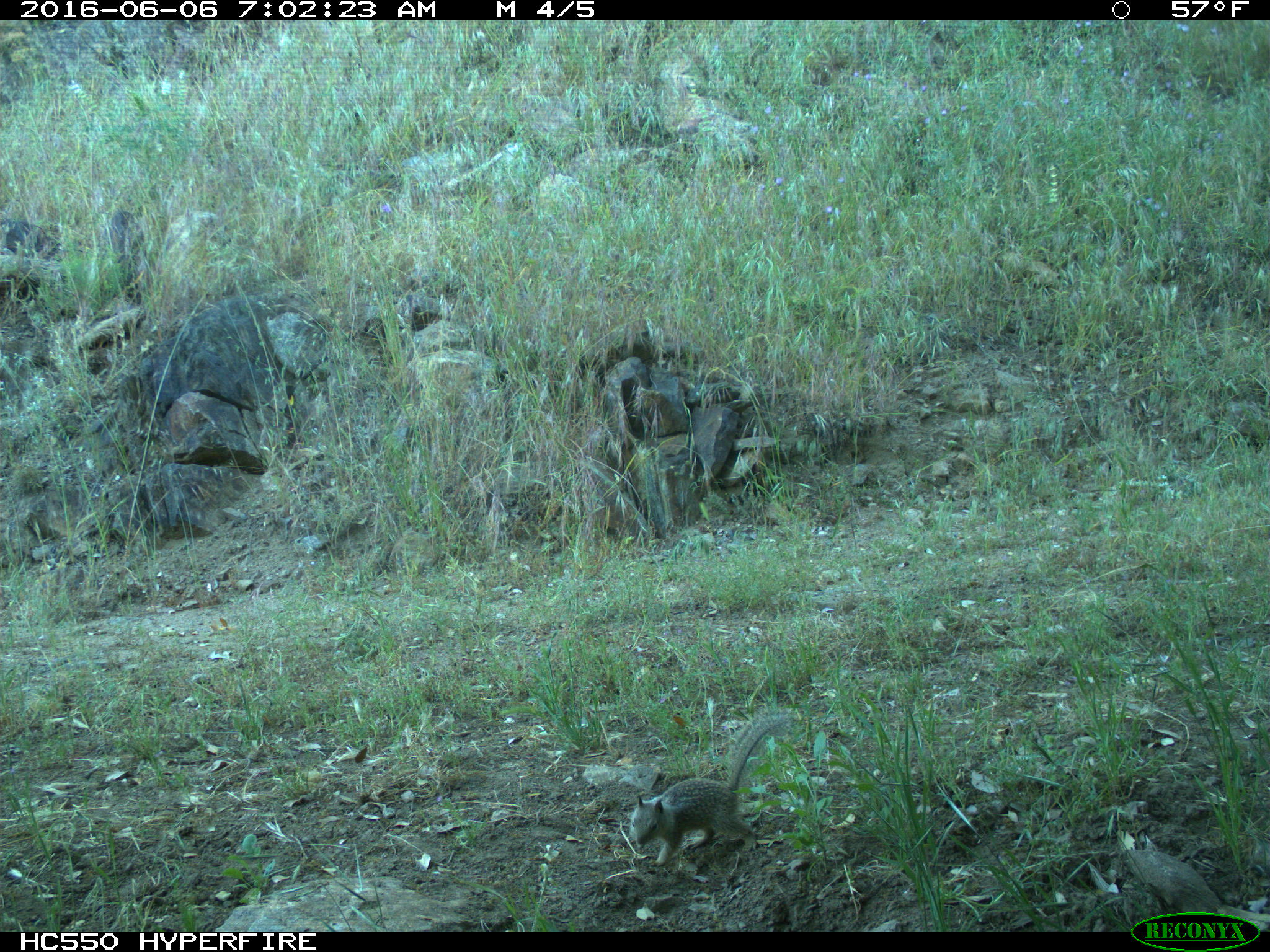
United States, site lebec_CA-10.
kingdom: Animalia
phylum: Chordata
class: Mammalia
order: Rodentia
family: Sciuridae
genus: Otospermophilus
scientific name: Otospermophilus beecheyi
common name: california ground squirrel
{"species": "Otospermophilus beecheyi (california ground squirrel)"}